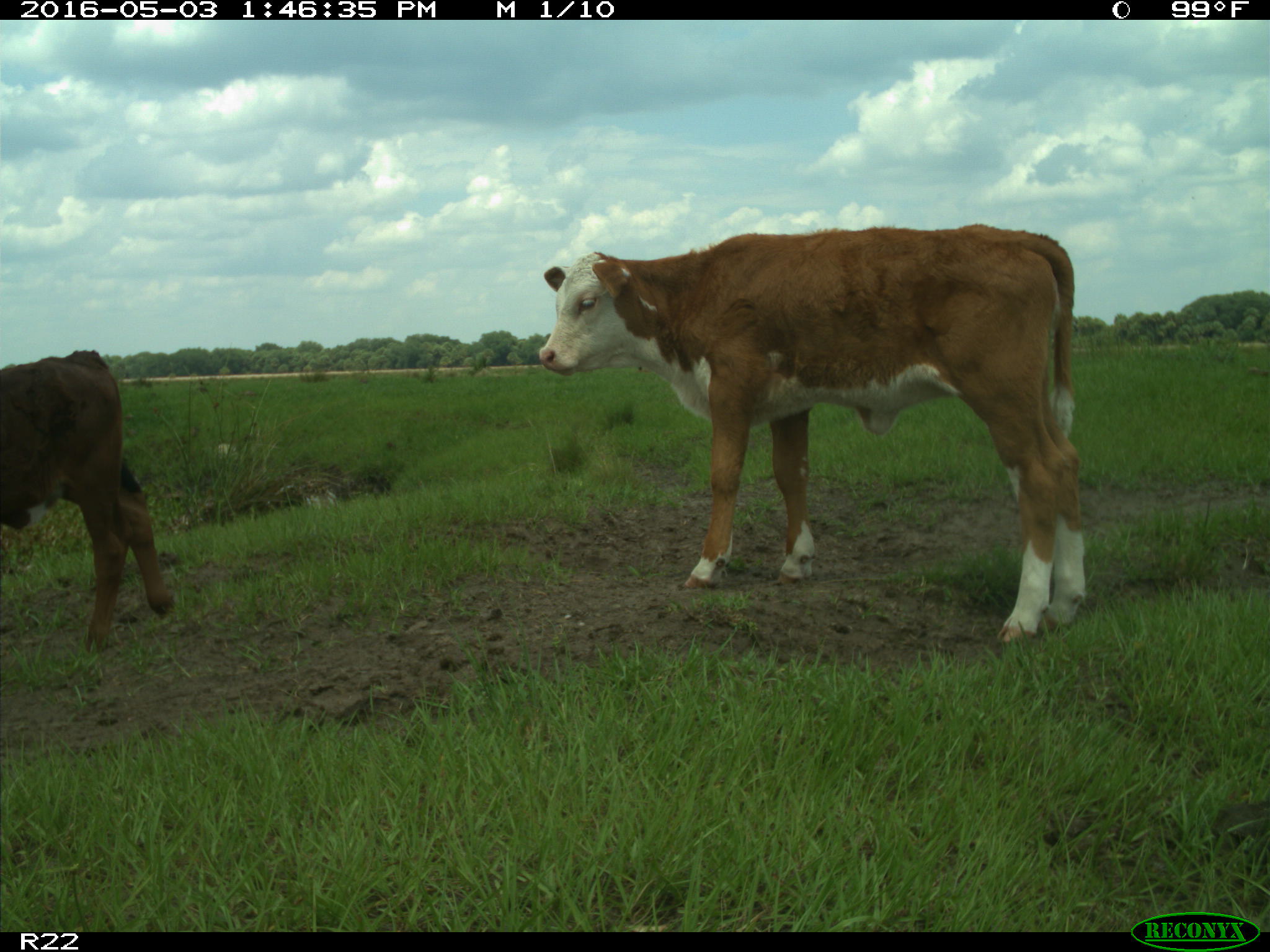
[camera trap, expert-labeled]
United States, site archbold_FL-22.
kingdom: Animalia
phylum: Chordata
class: Mammalia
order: Artiodactyla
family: Bovidae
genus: Bos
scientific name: Bos taurus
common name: domestic cow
Bos taurus (domestic cow).